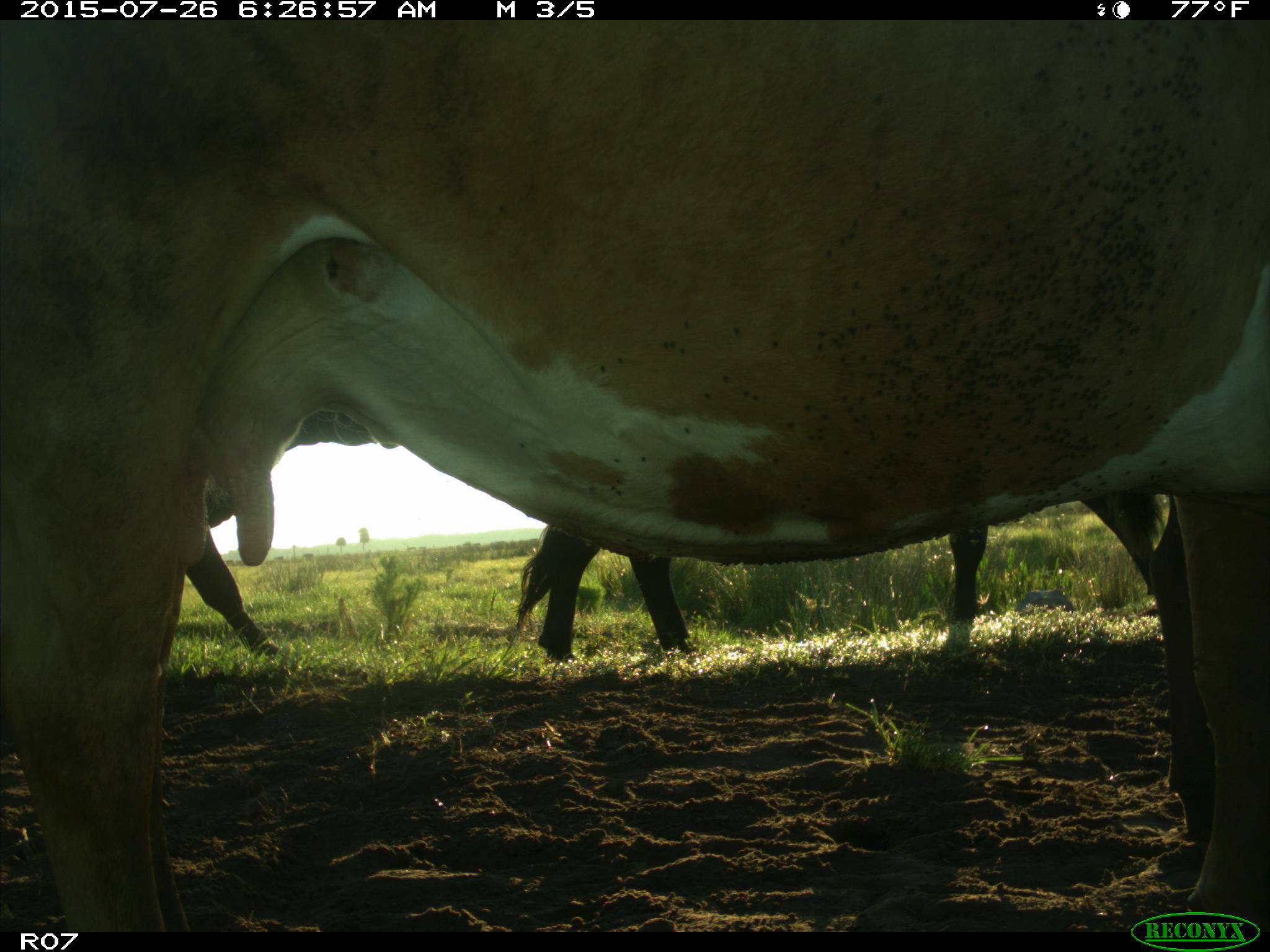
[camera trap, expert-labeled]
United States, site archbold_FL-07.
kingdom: Animalia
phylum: Chordata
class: Mammalia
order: Artiodactyla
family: Bovidae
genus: Bos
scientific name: Bos taurus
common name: domestic cow